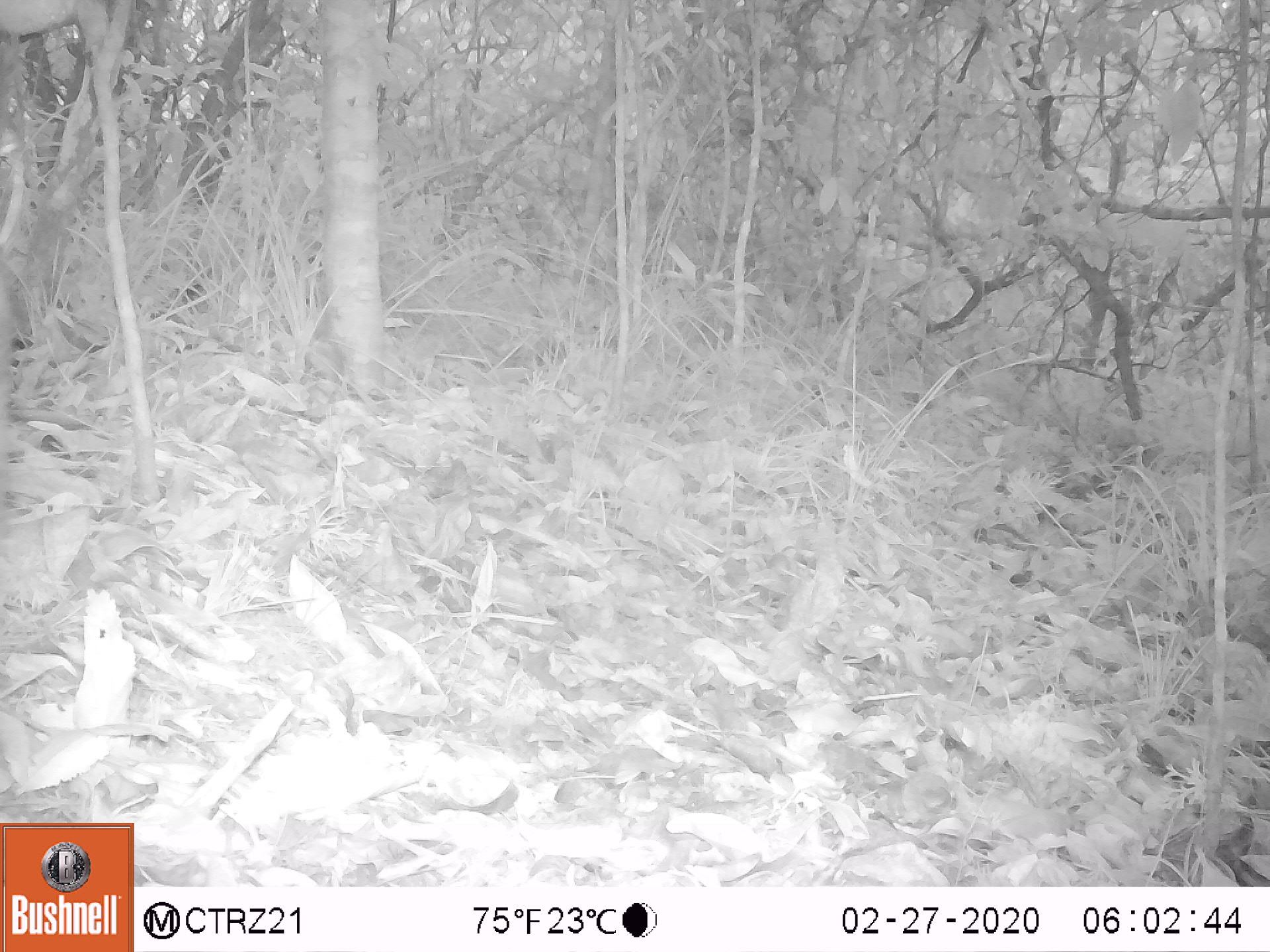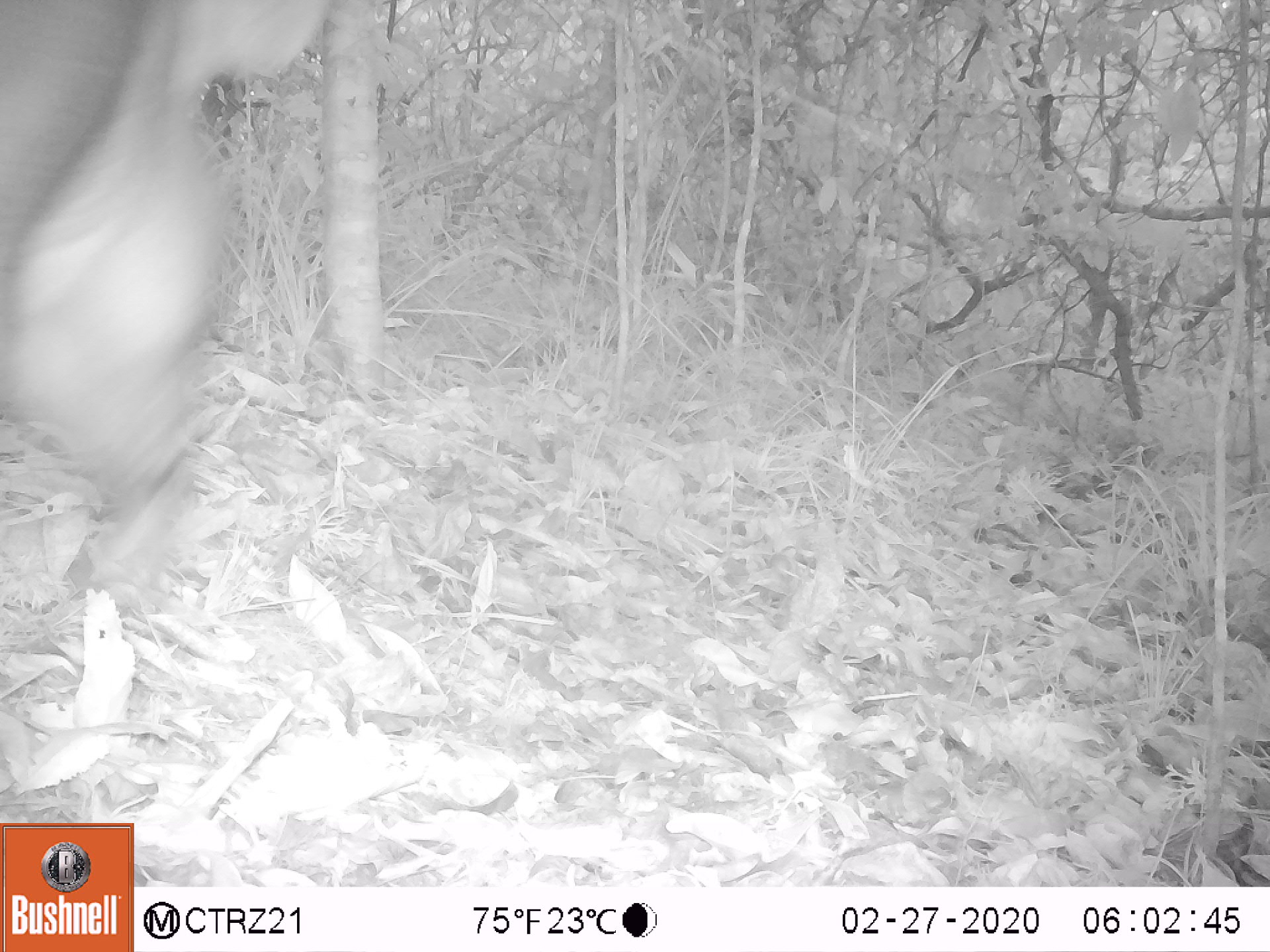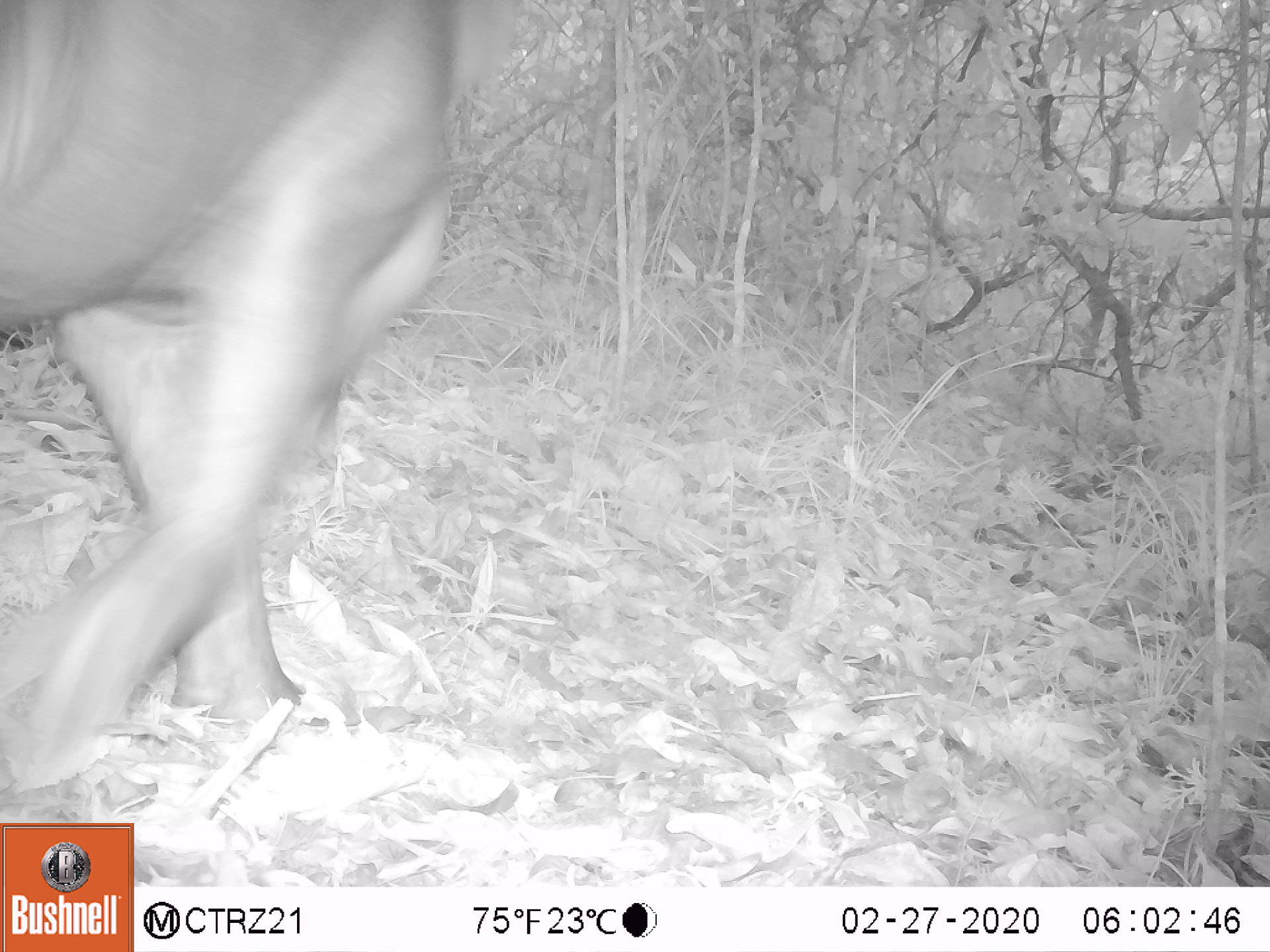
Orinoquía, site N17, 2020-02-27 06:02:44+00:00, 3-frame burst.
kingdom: Animalia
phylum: Chordata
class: Mammalia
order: Perissodactyla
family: Tapiridae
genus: Tapirus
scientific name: Tapirus terrestris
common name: lowland tapir